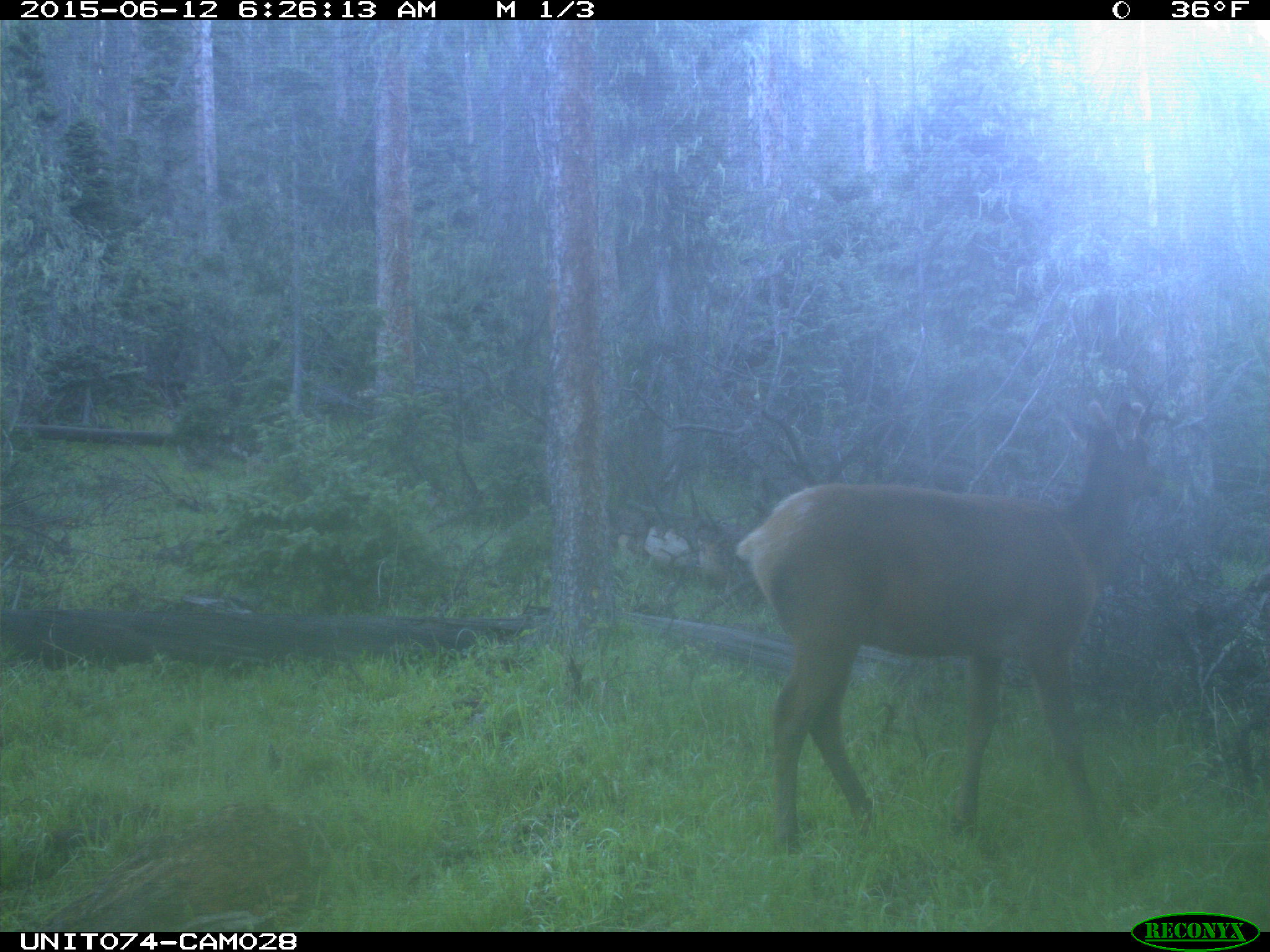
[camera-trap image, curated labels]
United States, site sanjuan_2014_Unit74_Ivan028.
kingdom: Animalia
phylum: Chordata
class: Mammalia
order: Artiodactyla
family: Cervidae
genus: Cervus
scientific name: Cervus elaphus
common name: red deer